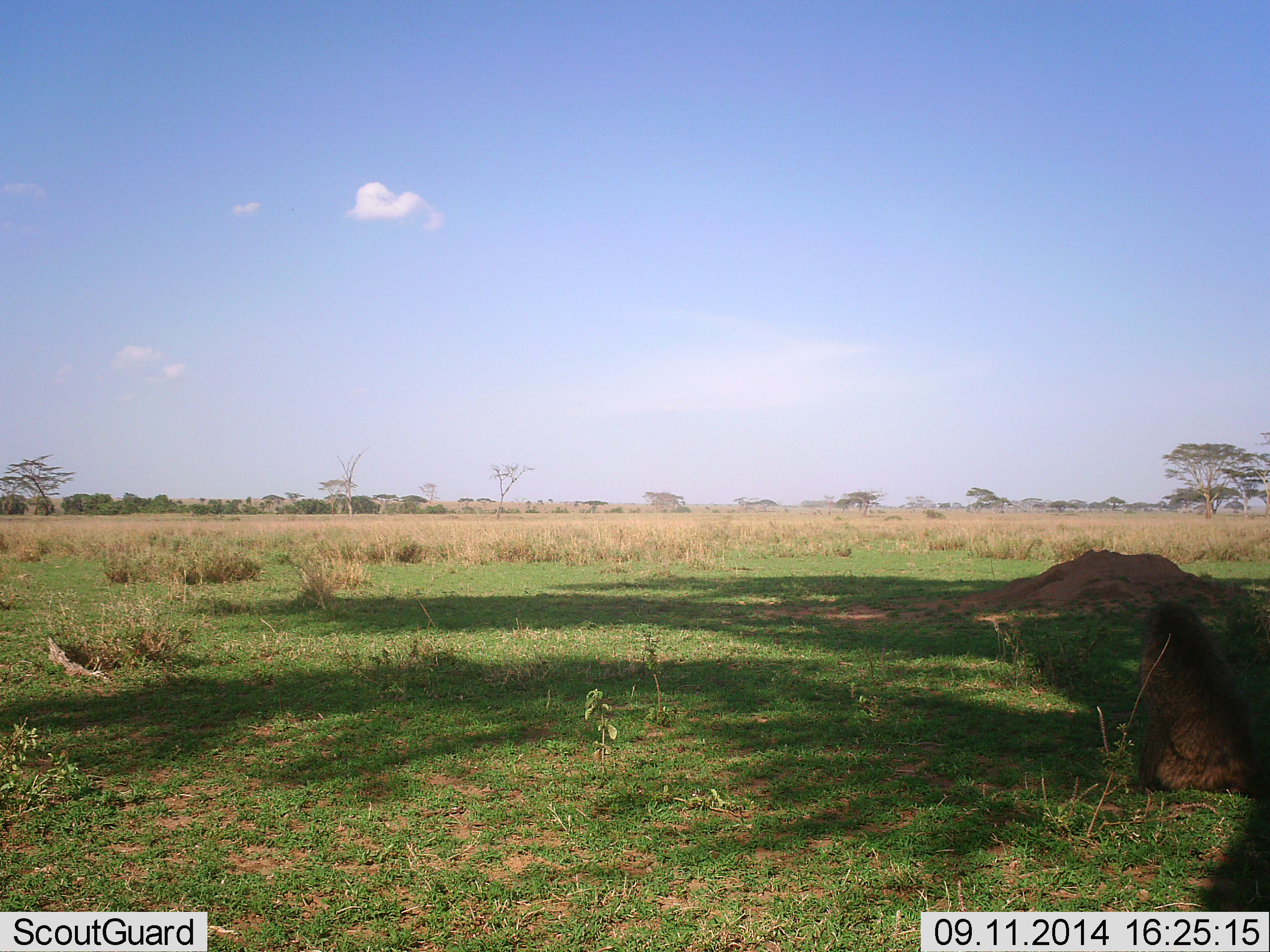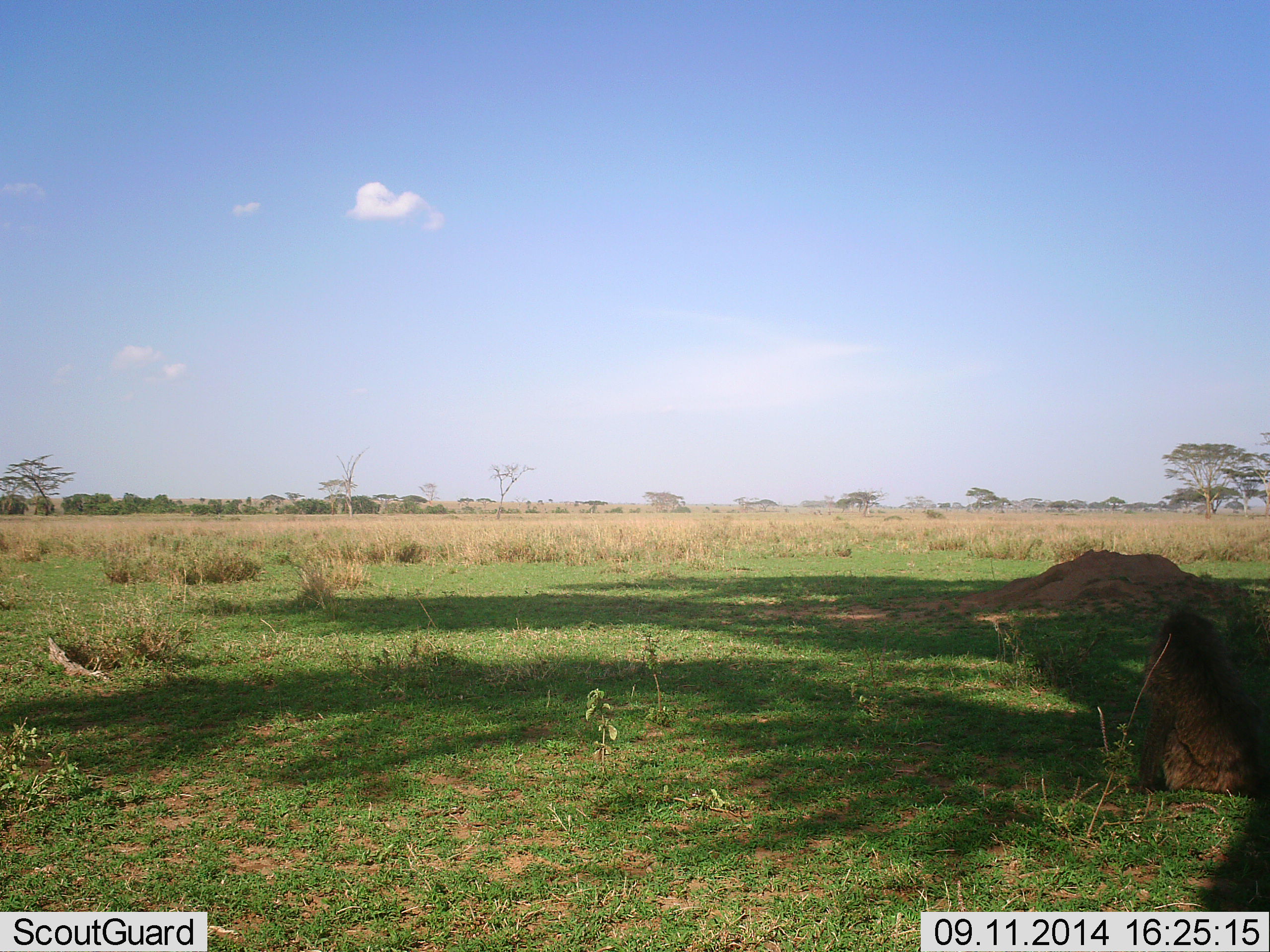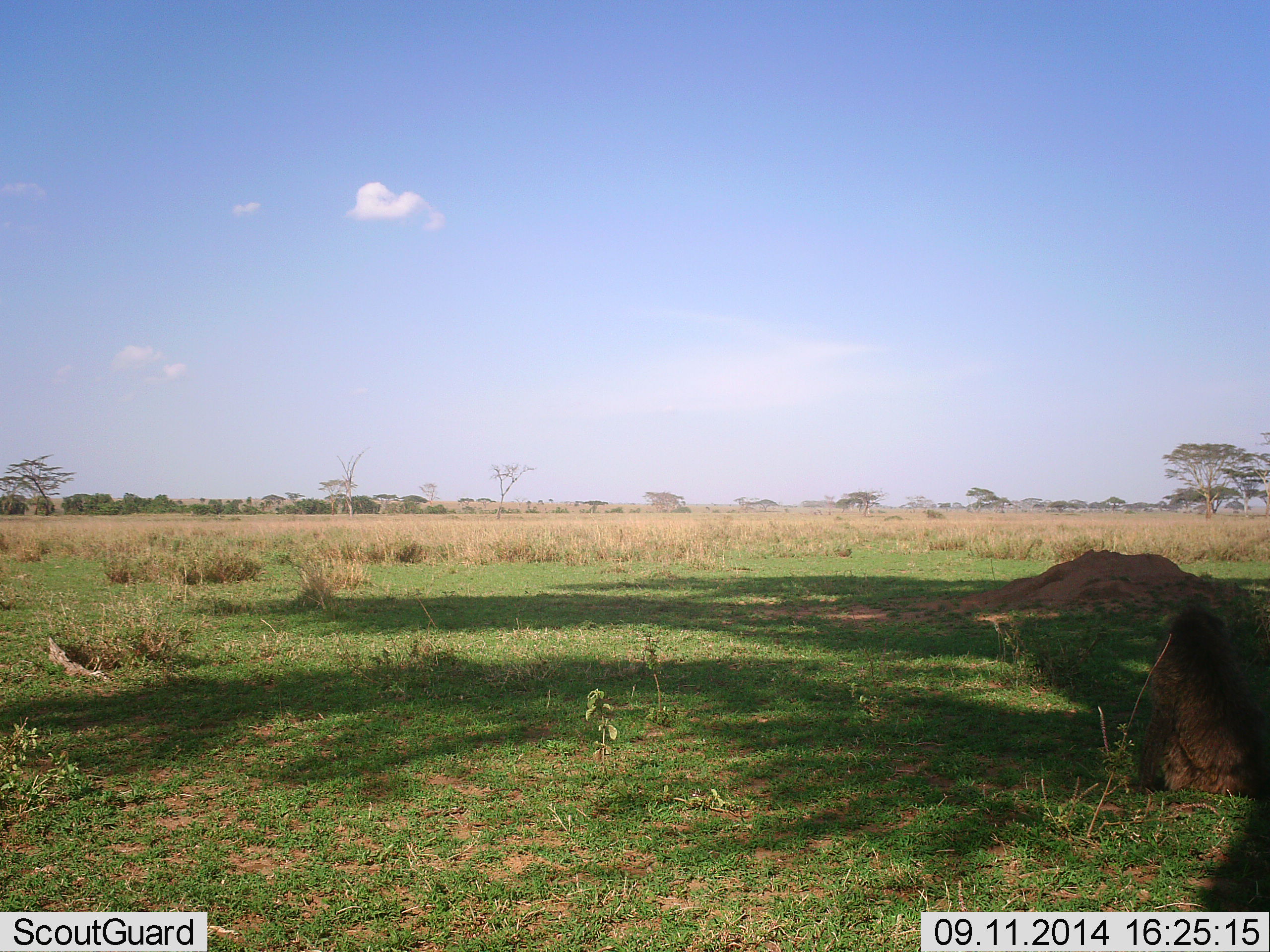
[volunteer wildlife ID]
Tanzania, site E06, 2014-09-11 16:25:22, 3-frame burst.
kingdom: Animalia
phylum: Chordata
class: Mammalia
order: Primates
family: Cercopithecidae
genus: Papio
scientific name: Papio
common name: baboon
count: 1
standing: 10%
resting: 90%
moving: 0%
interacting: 0%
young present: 0%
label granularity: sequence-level